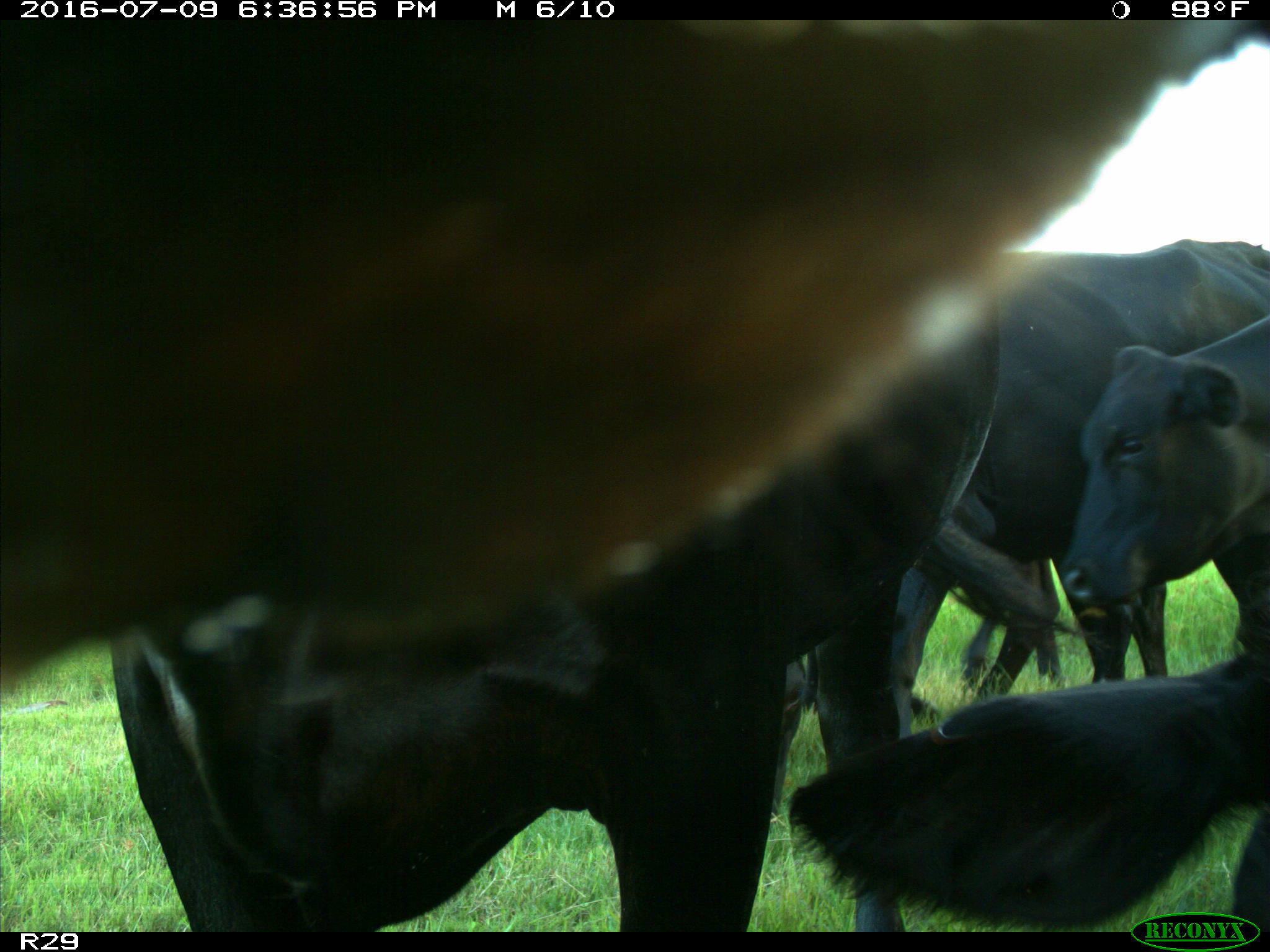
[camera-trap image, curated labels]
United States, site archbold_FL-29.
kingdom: Animalia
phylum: Chordata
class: Mammalia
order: Artiodactyla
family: Bovidae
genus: Bos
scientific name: Bos taurus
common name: domestic cow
Bos taurus (domestic cow).